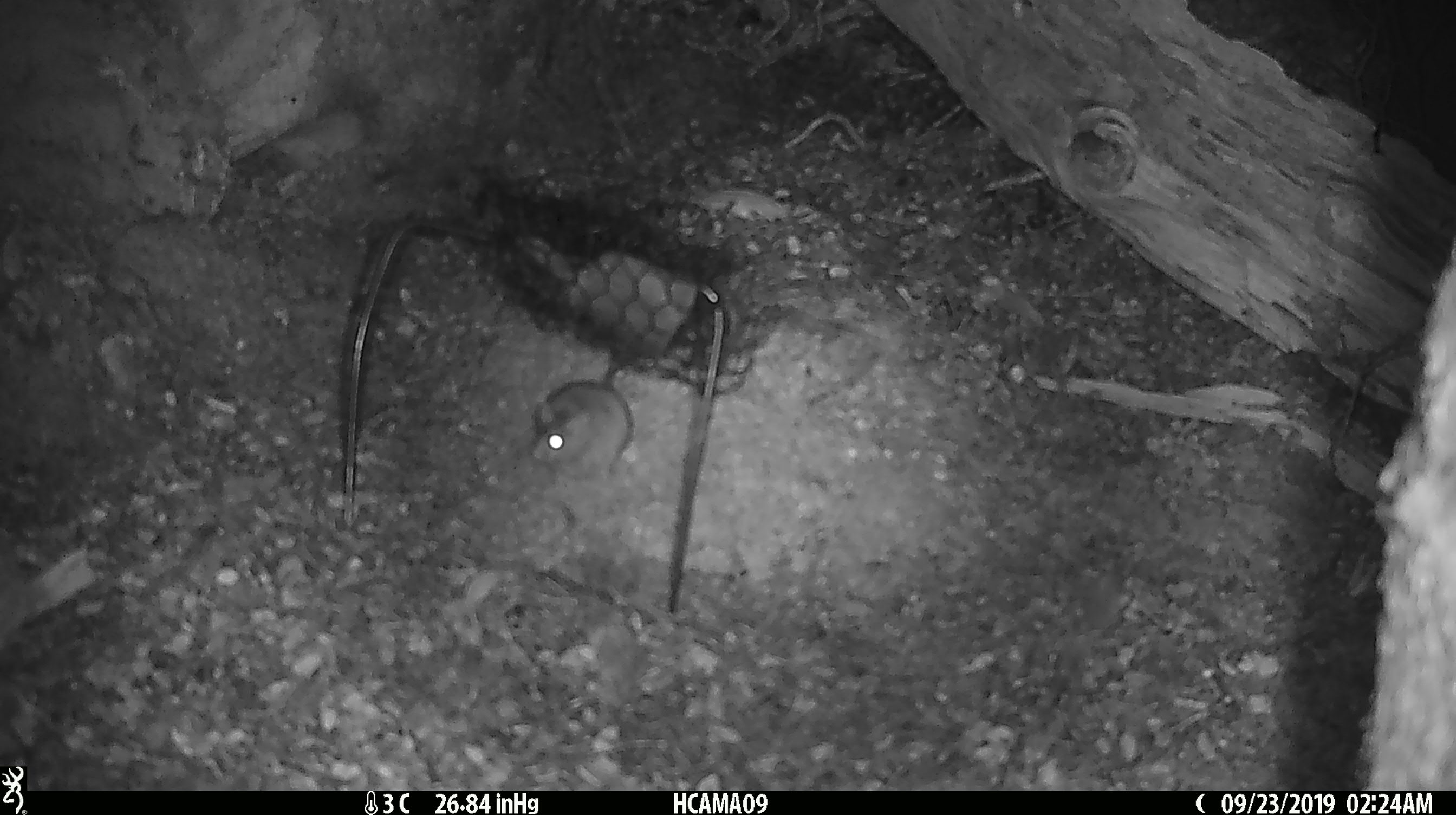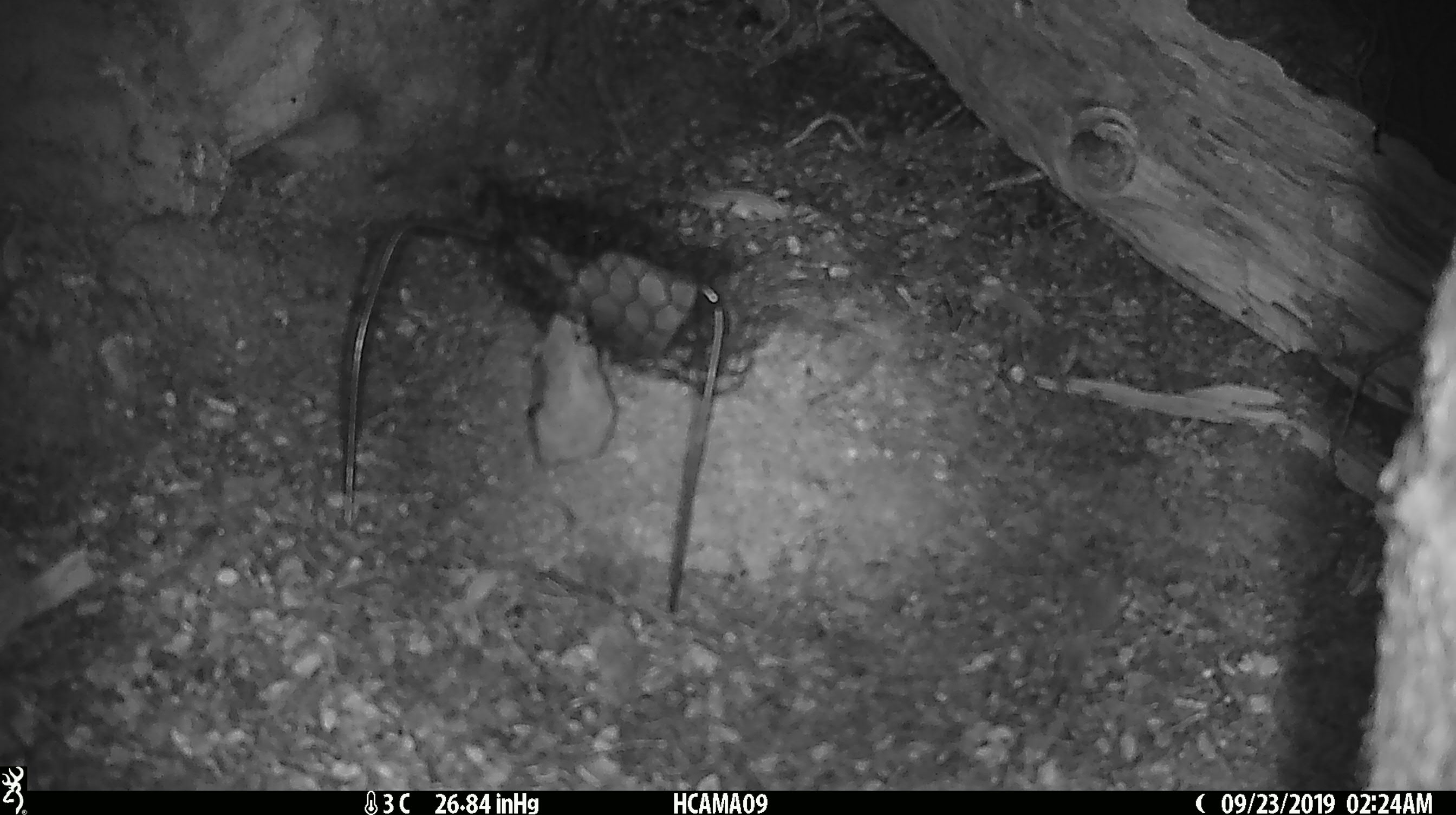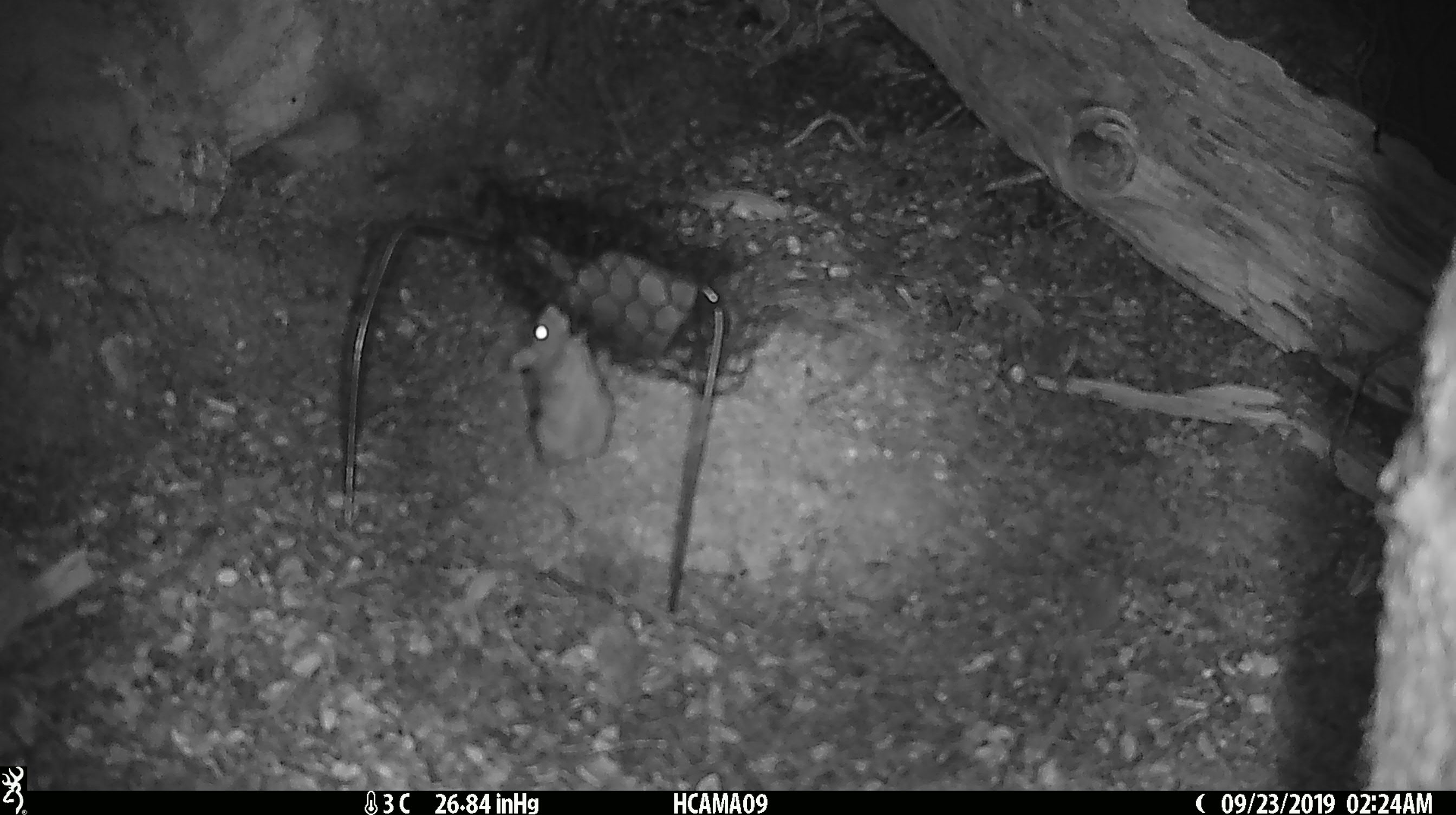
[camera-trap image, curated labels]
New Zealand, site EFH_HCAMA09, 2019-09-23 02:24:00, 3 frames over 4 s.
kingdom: Animalia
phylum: Chordata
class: Mammalia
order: Rodentia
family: Muridae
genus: Mus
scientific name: Mus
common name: mouse